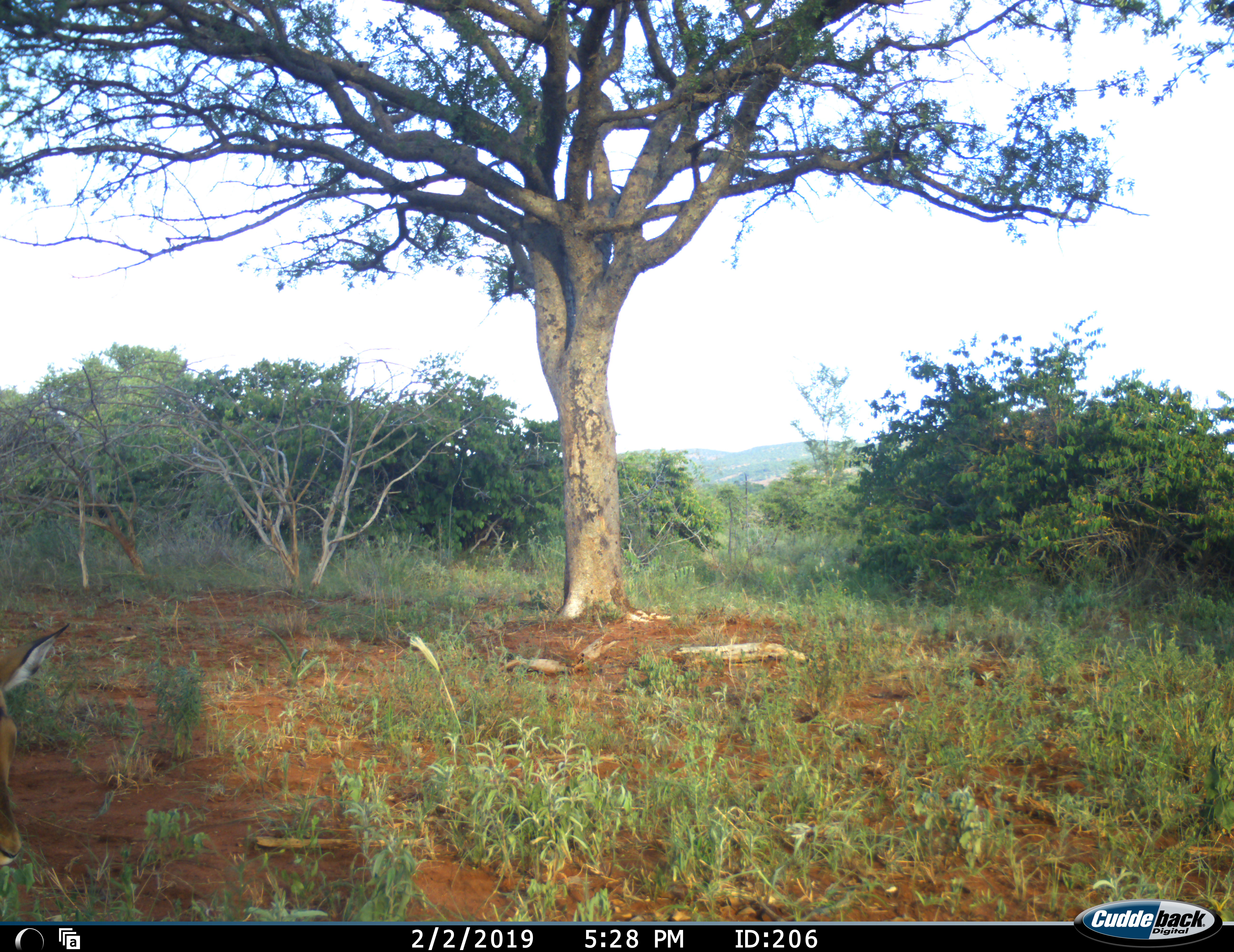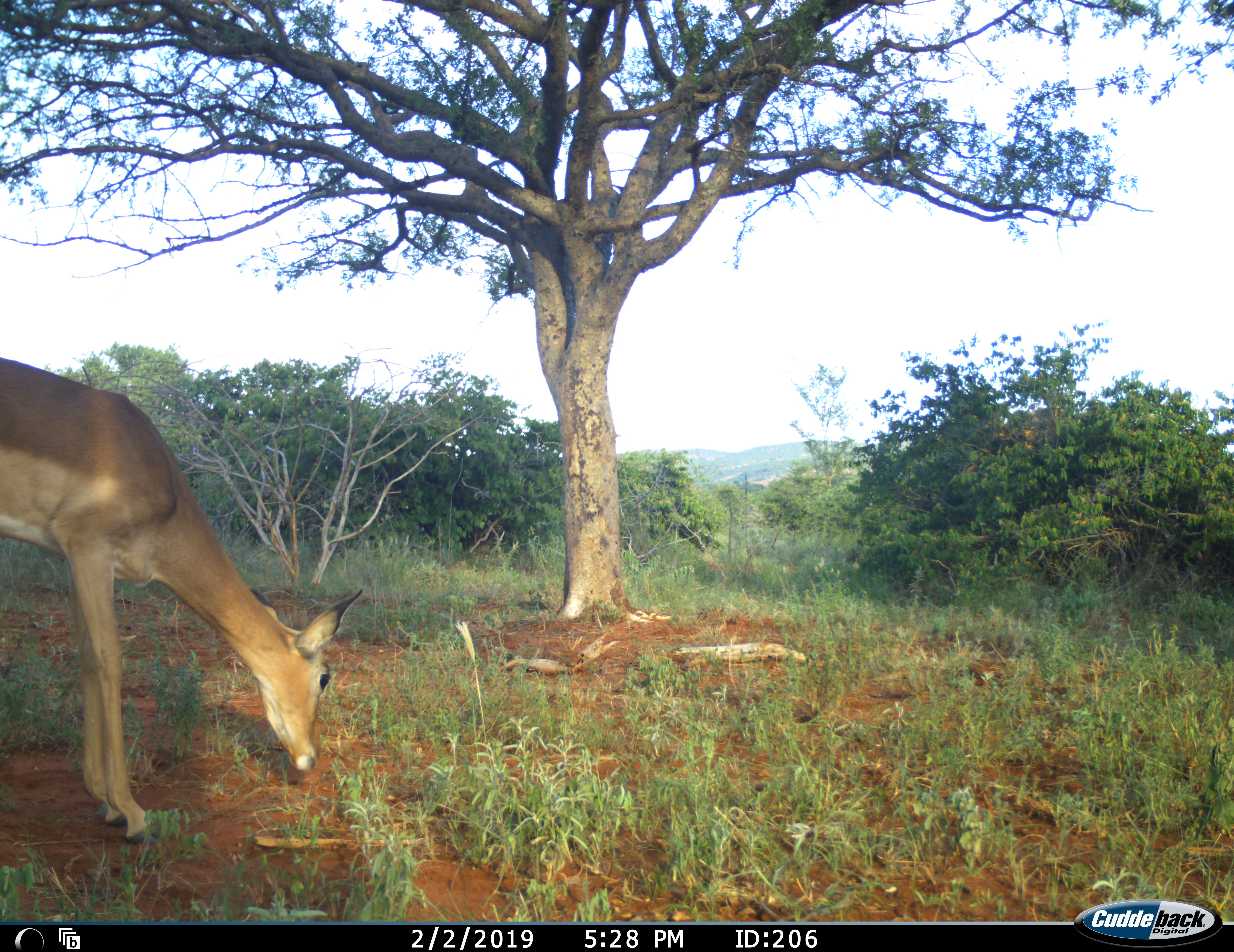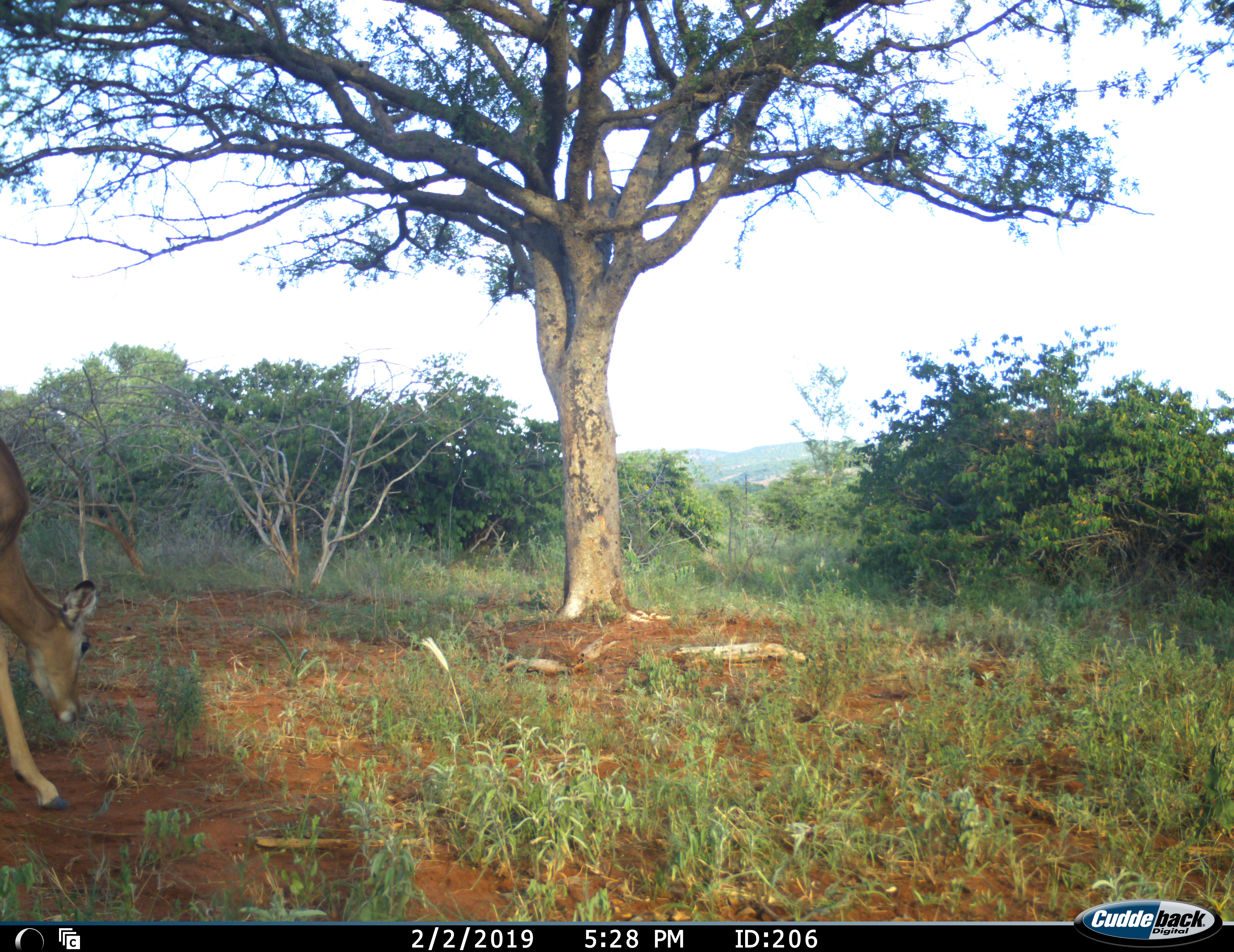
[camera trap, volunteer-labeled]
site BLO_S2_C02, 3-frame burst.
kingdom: Animalia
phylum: Chordata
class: Mammalia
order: Artiodactyla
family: Bovidae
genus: Aepyceros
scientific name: Aepyceros melampus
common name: impala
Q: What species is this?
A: Impala (Aepyceros melampus).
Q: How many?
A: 1.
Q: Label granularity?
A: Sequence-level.